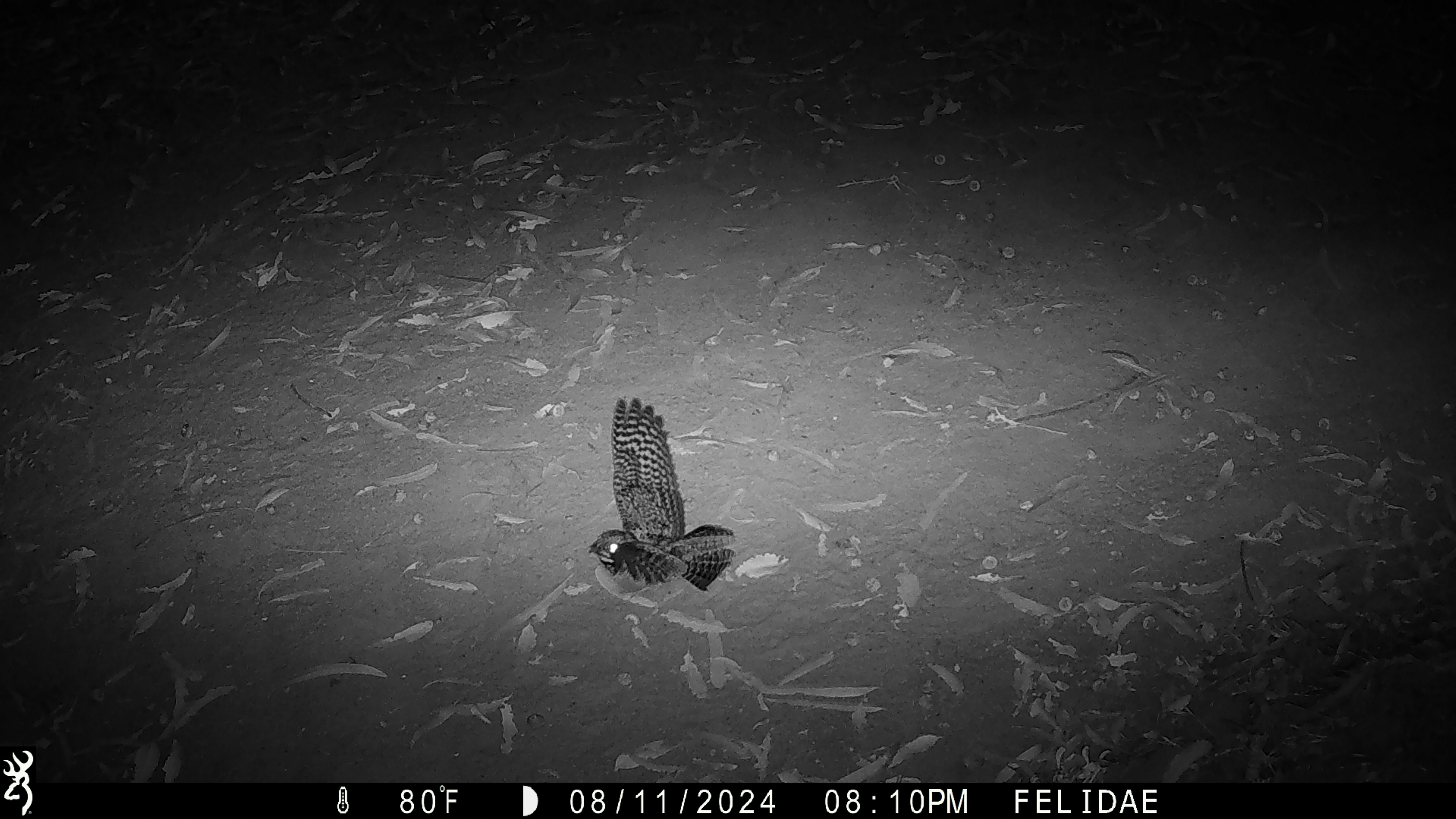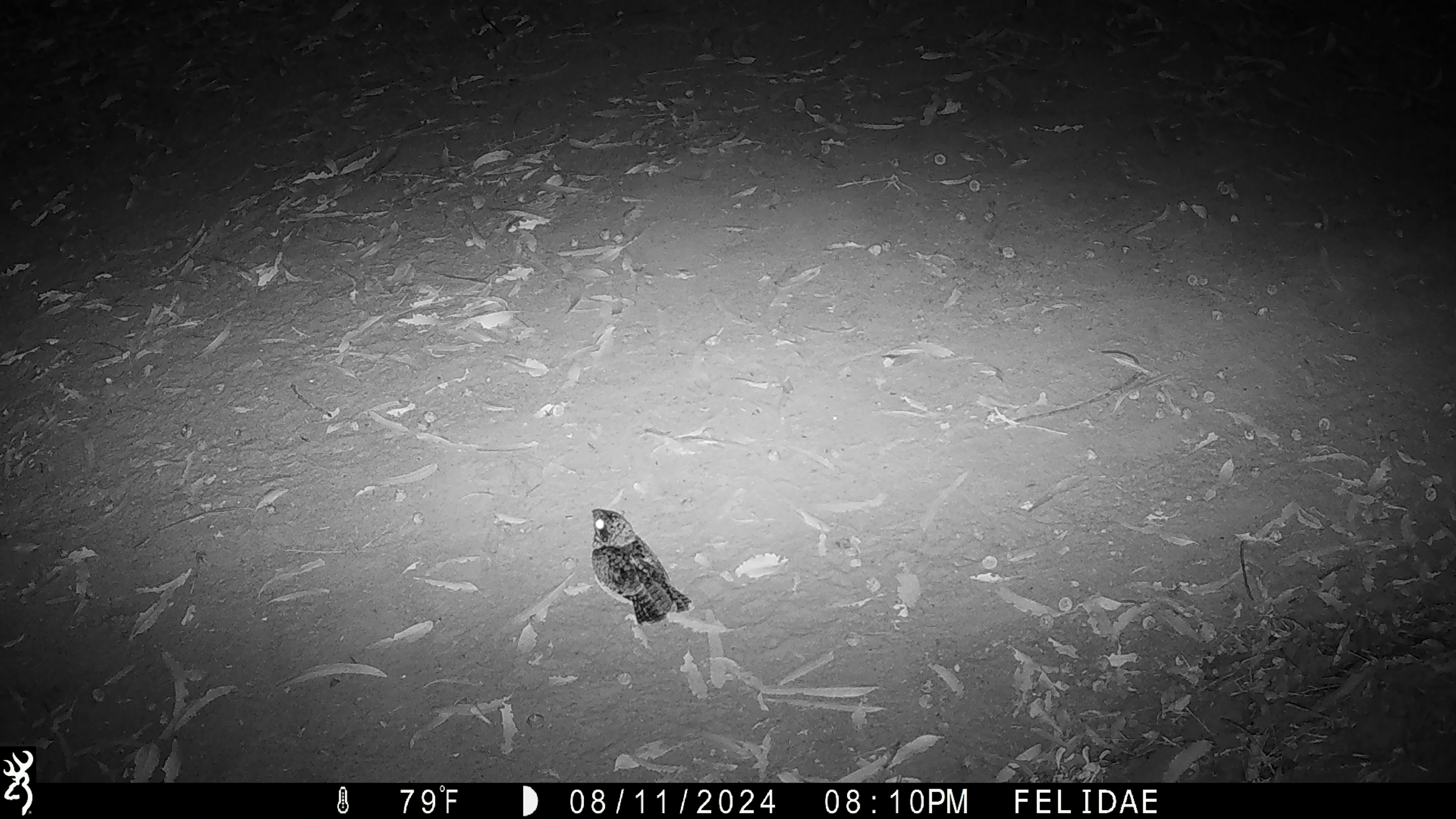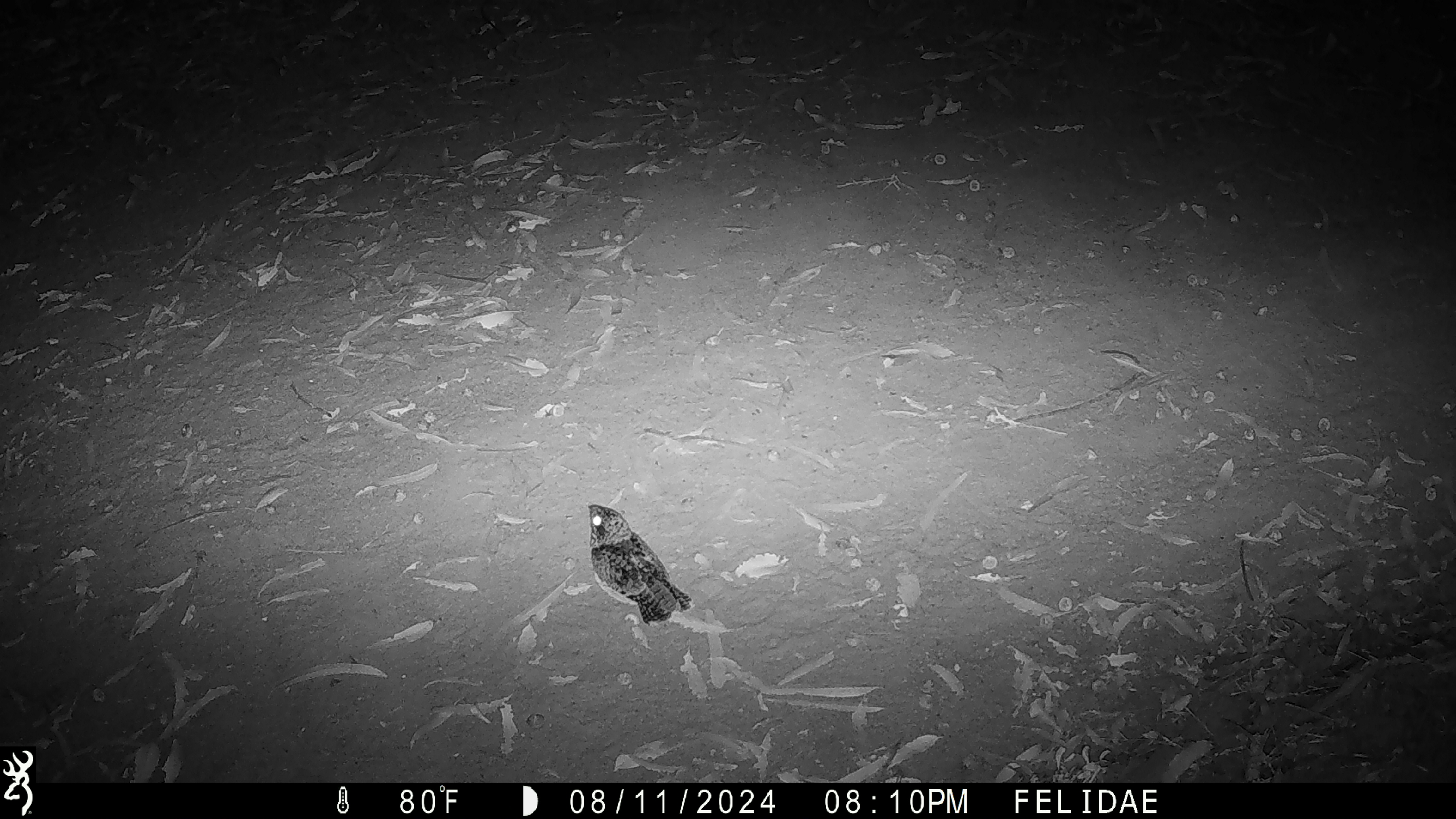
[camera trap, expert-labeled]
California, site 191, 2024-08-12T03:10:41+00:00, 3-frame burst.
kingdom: Animalia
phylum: Chordata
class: Aves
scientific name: Aves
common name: bird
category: unknown bird